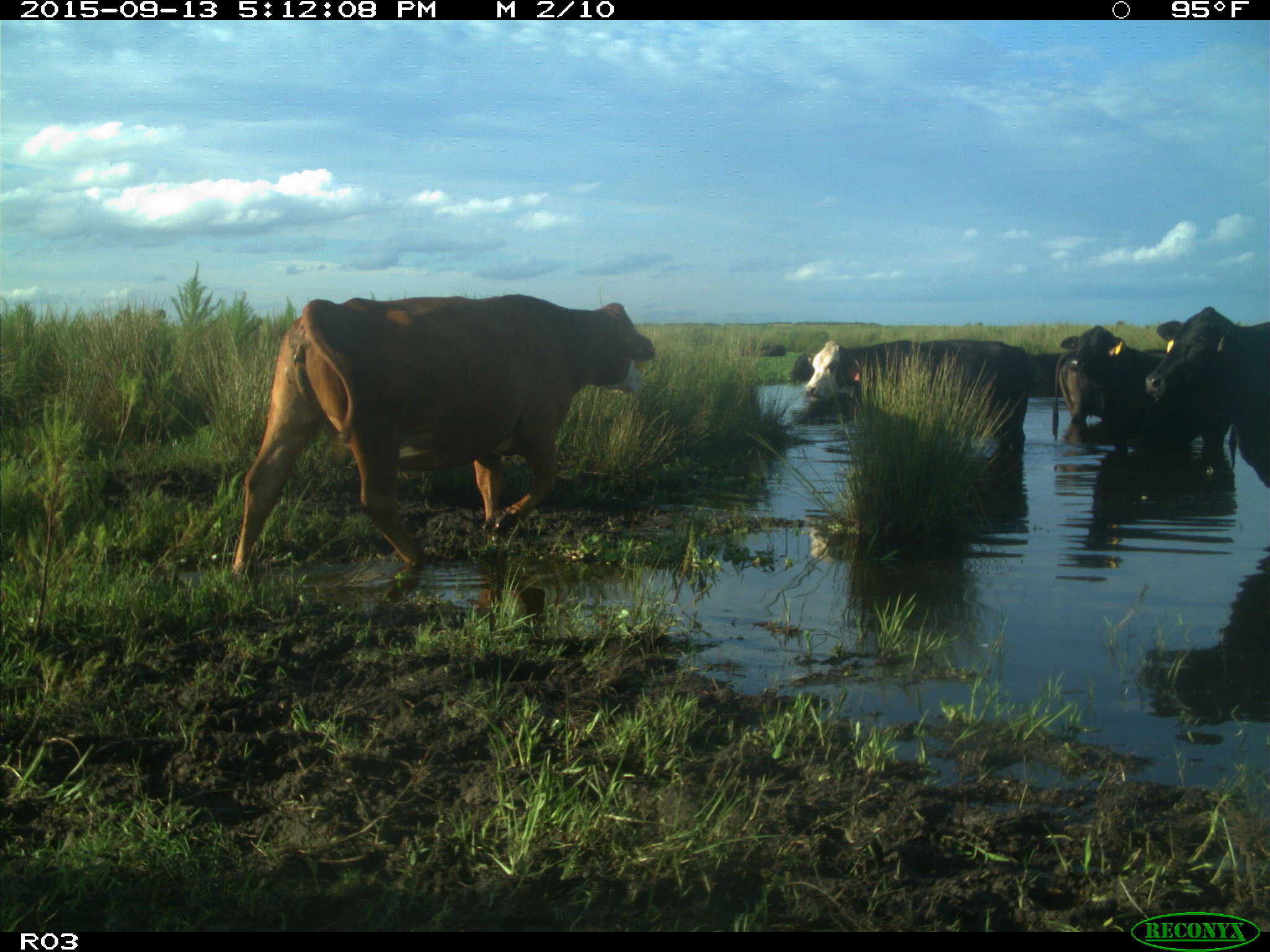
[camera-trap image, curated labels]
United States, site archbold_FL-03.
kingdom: Animalia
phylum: Chordata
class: Mammalia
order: Artiodactyla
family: Bovidae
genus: Bos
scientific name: Bos taurus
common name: domestic cow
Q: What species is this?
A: Bos taurus (domestic cow).